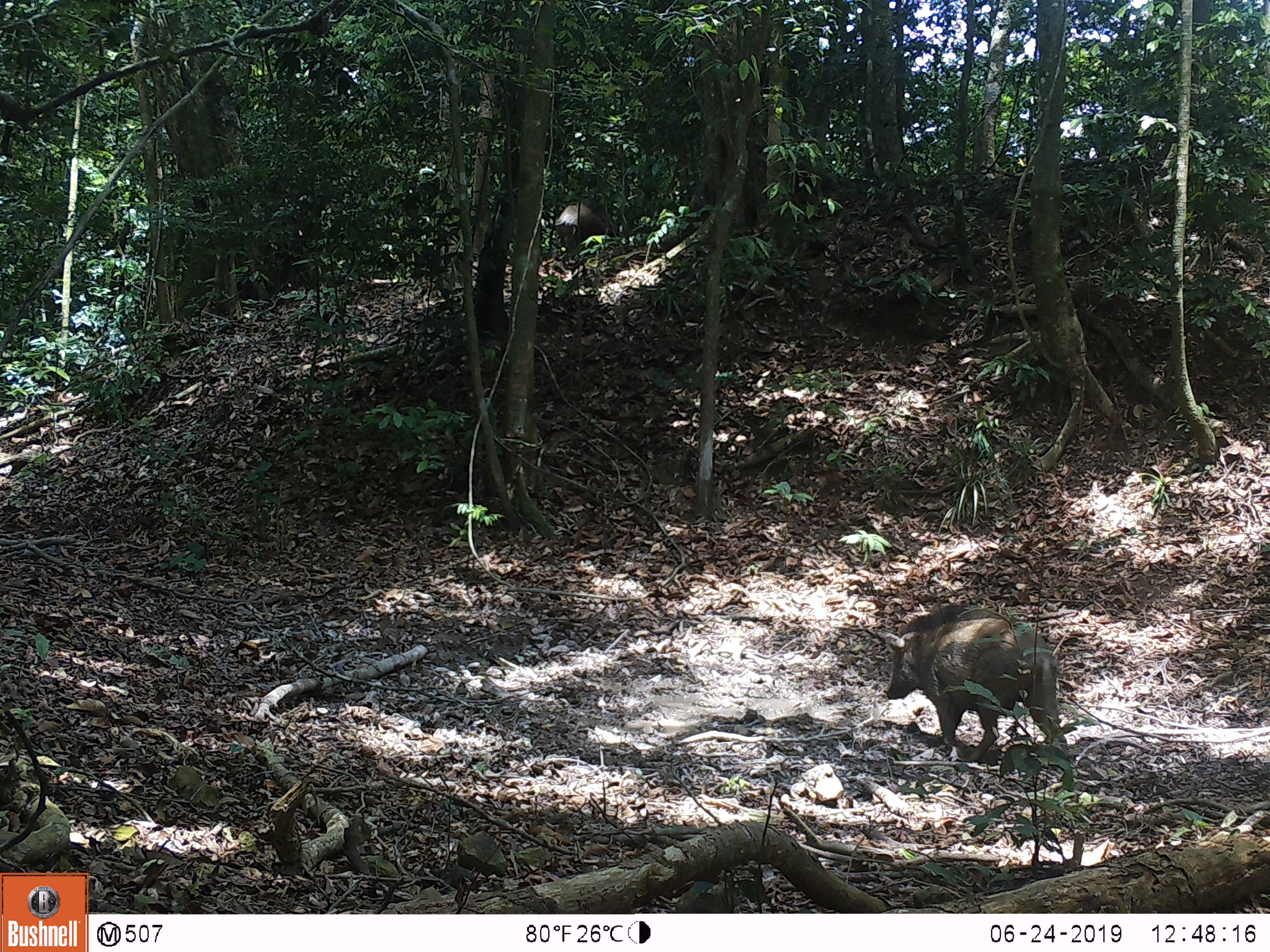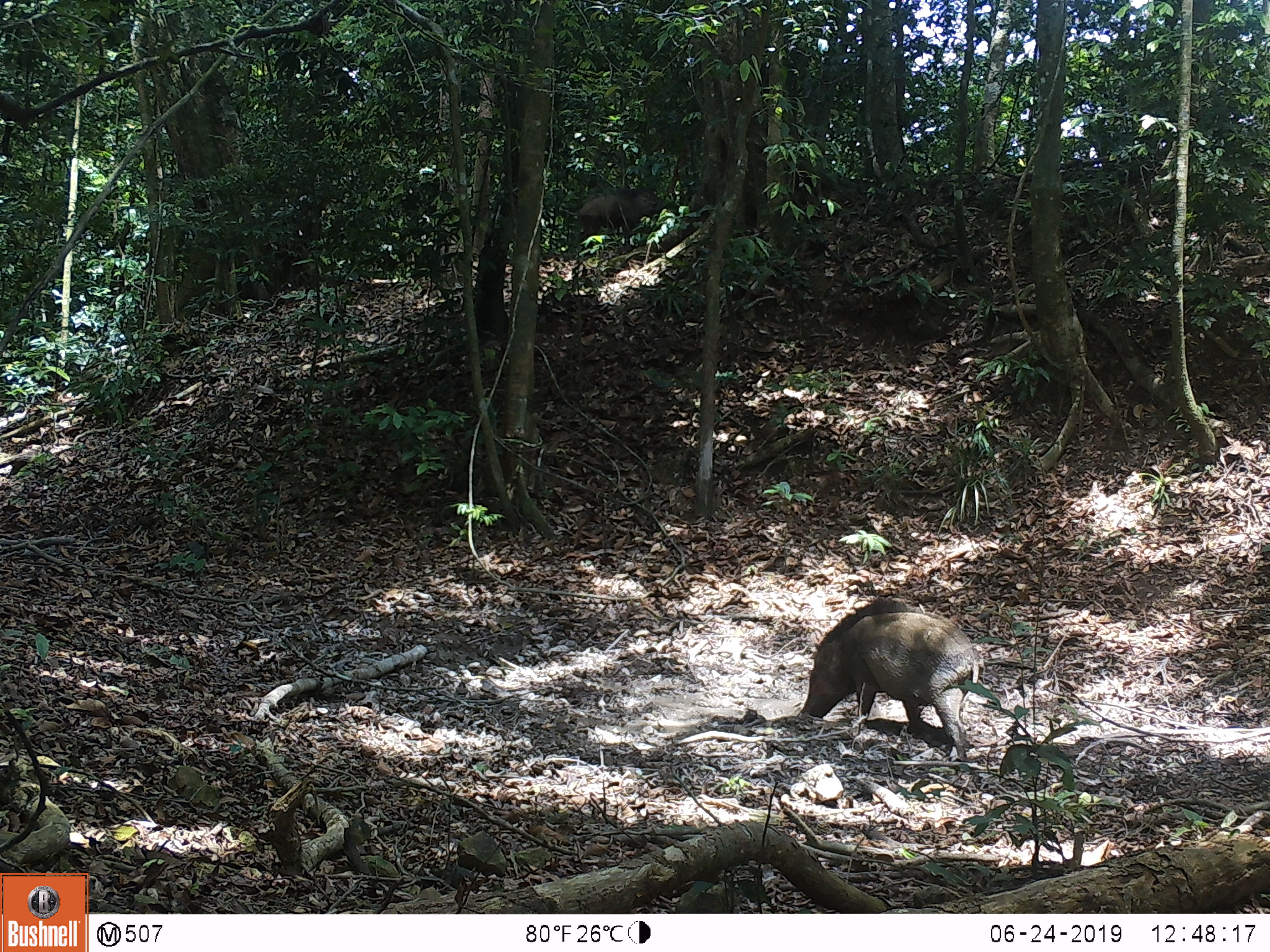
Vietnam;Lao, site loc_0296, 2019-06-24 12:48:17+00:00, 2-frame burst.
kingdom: Animalia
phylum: Chordata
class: Mammalia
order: Artiodactyla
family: Suidae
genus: Sus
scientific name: Sus scrofa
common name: eurasian wild pig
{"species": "eurasian wild pig (Sus scrofa)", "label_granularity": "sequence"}